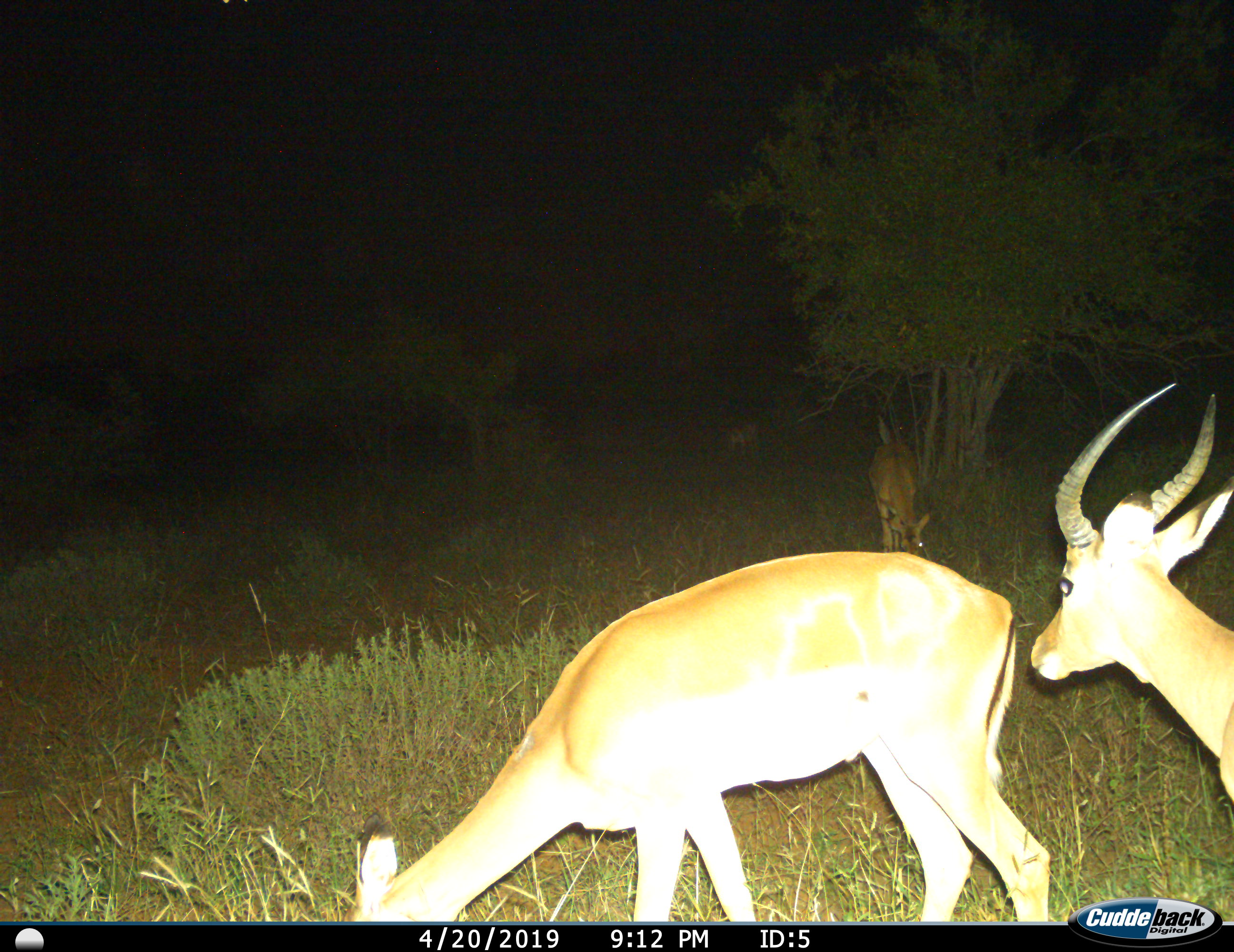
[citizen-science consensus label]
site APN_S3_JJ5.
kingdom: Animalia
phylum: Chordata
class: Mammalia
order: Artiodactyla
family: Bovidae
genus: Aepyceros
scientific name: Aepyceros melampus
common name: impala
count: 4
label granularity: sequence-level